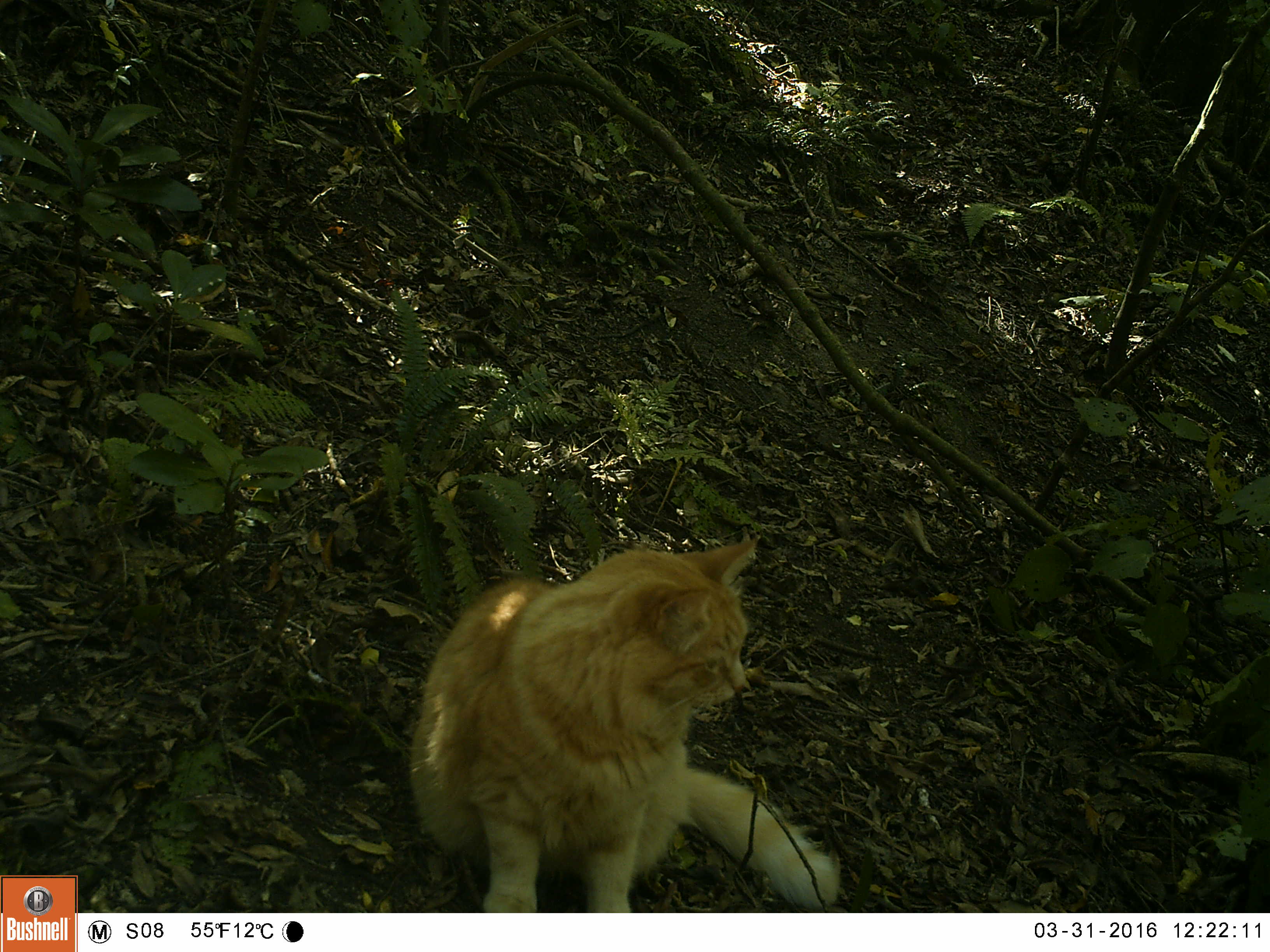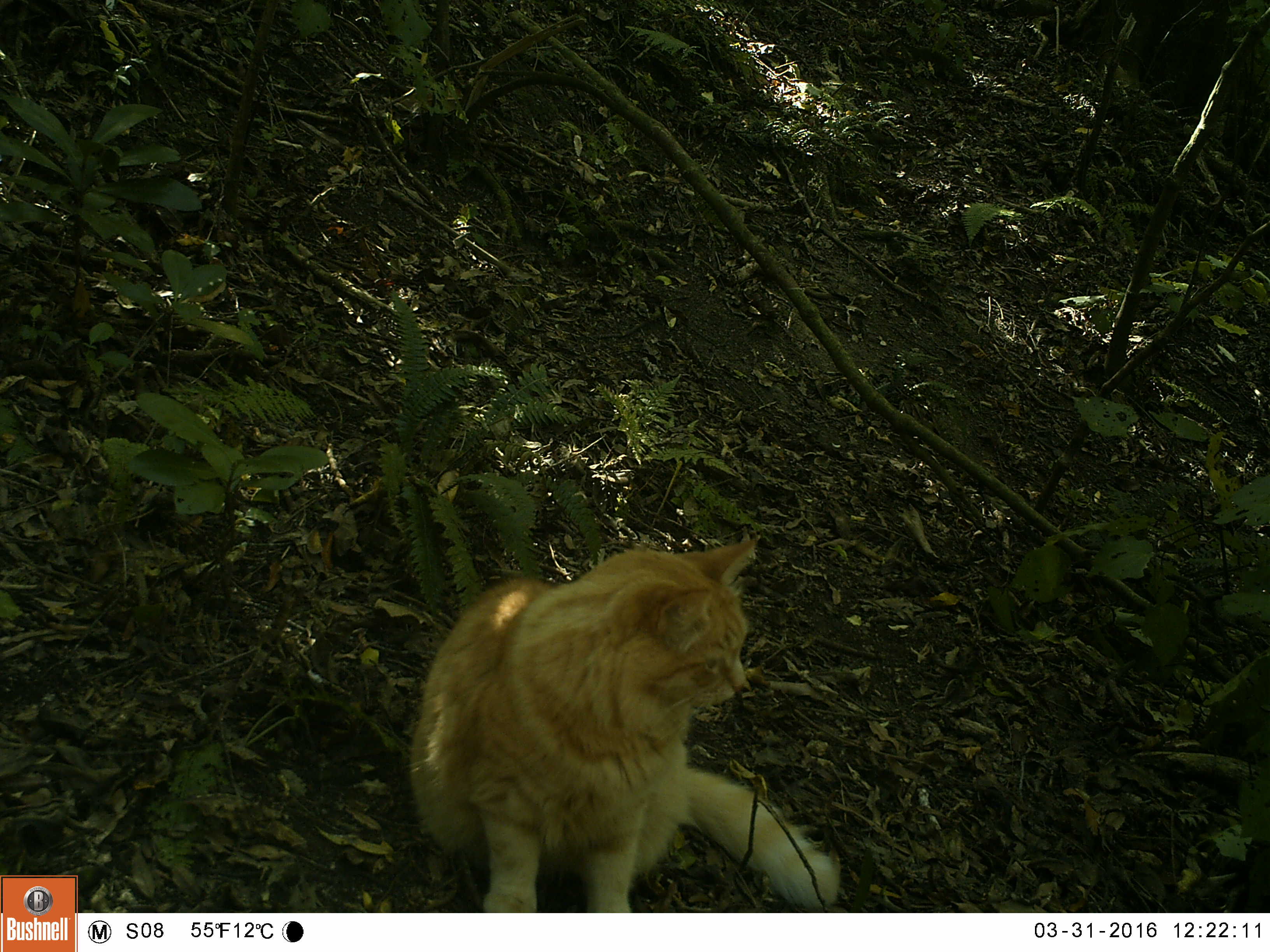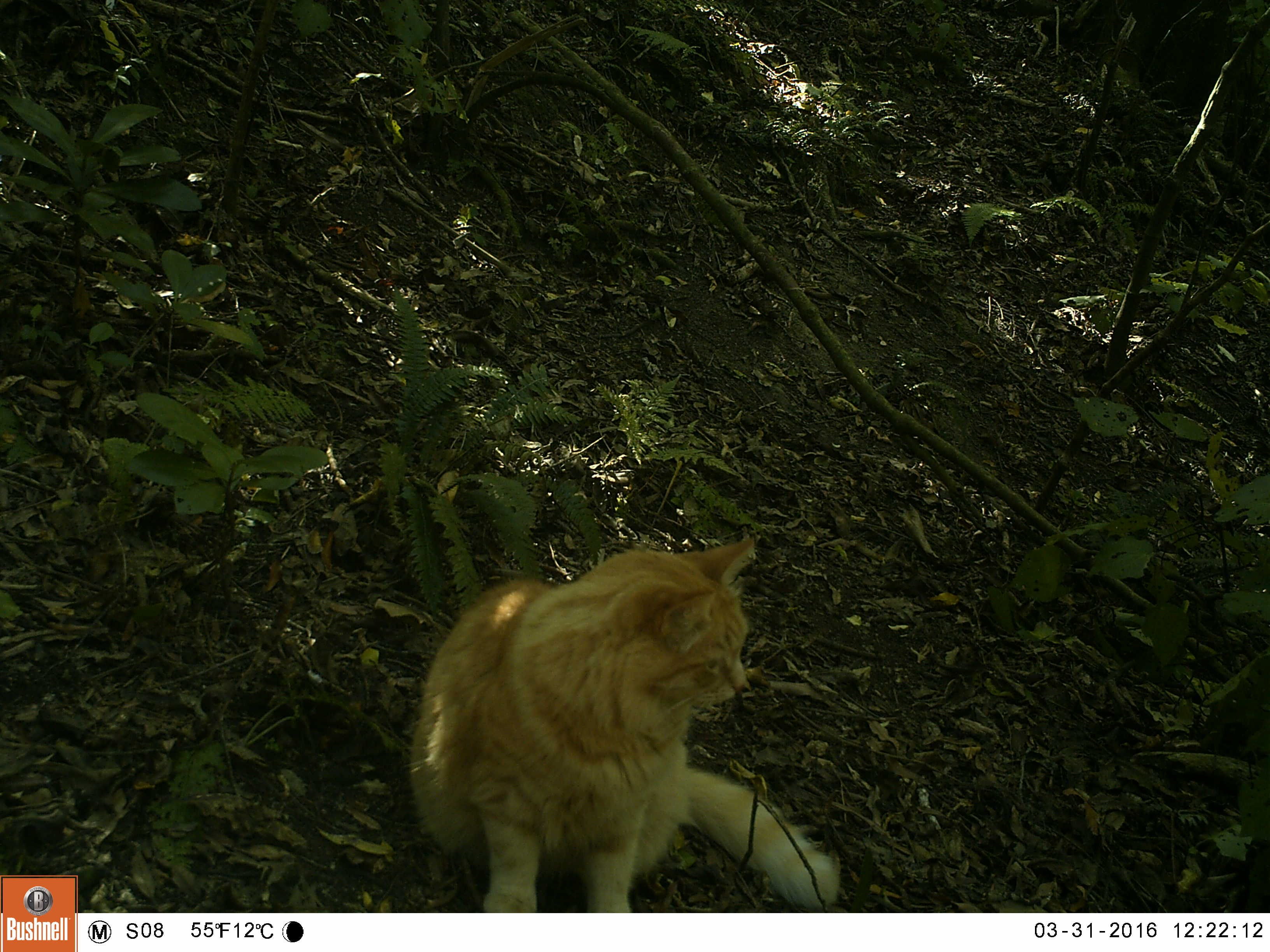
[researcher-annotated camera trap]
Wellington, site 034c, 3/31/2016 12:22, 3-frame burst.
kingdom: Animalia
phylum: Chordata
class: Mammalia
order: Carnivora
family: Felidae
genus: Felis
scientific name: Felis catus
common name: cat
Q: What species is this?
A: Cat (Felis catus).